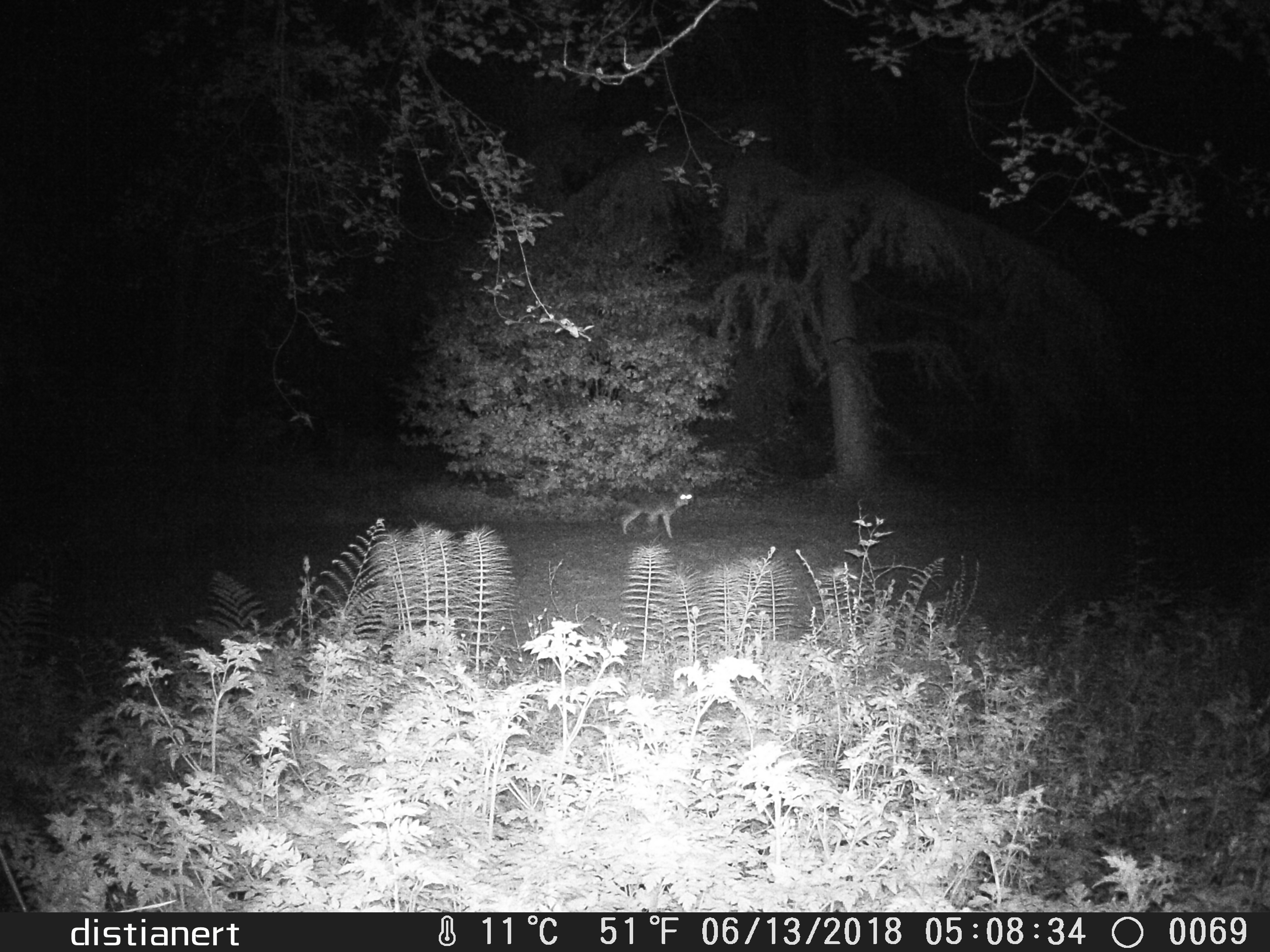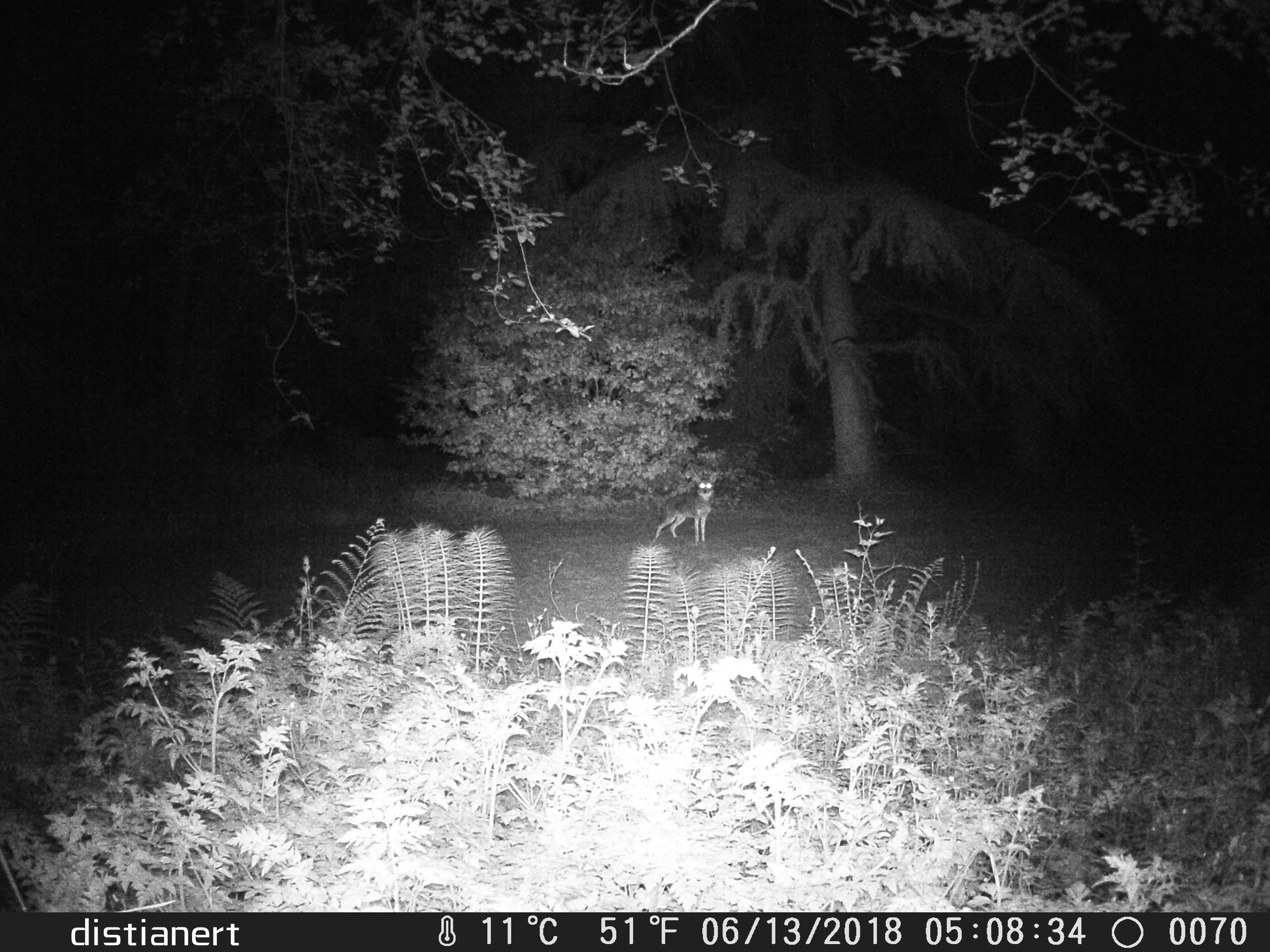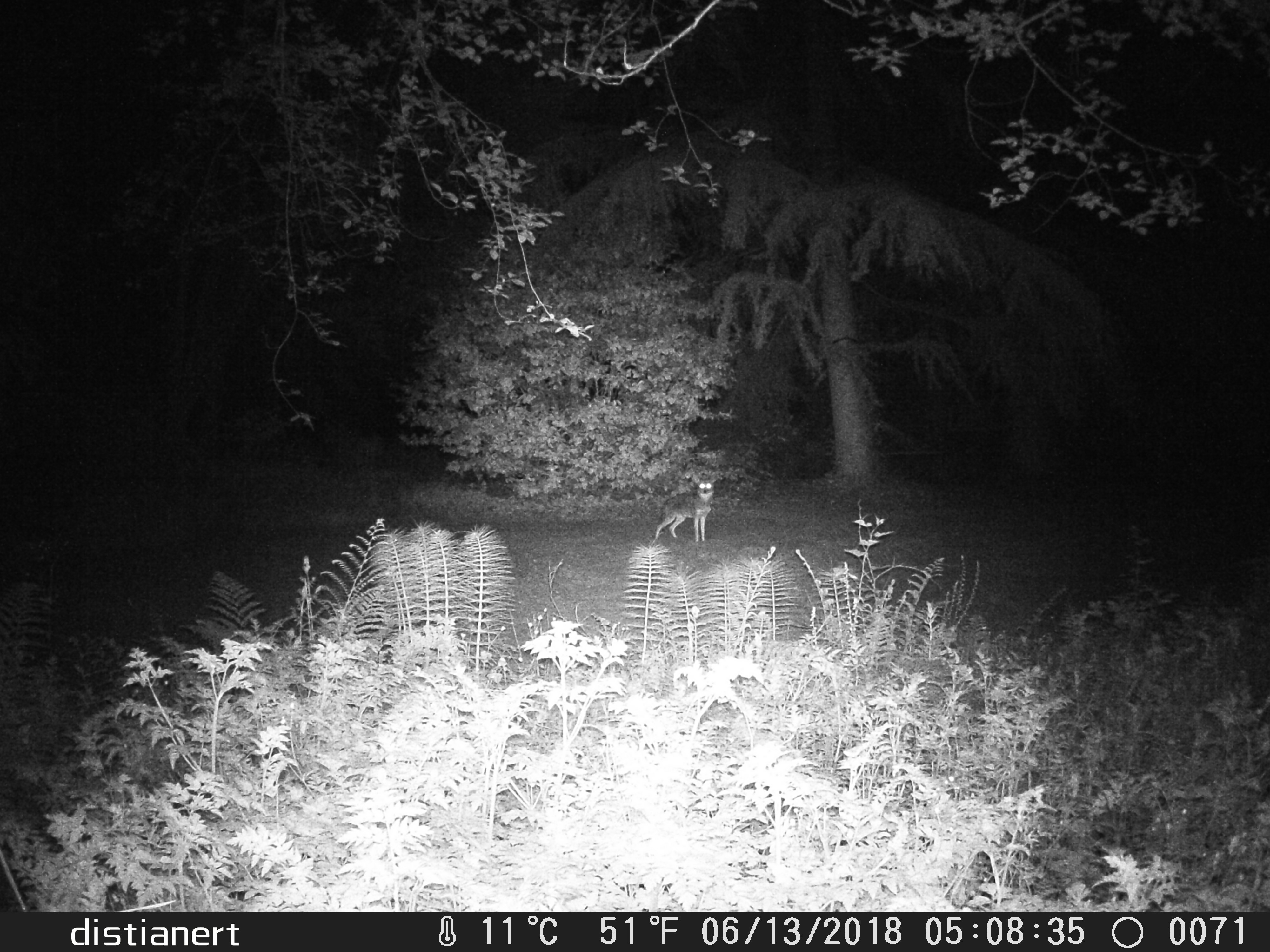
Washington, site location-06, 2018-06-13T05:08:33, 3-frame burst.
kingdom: Animalia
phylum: Chordata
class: Mammalia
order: Carnivora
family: Canidae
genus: Canis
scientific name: Canis latrans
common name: coyote